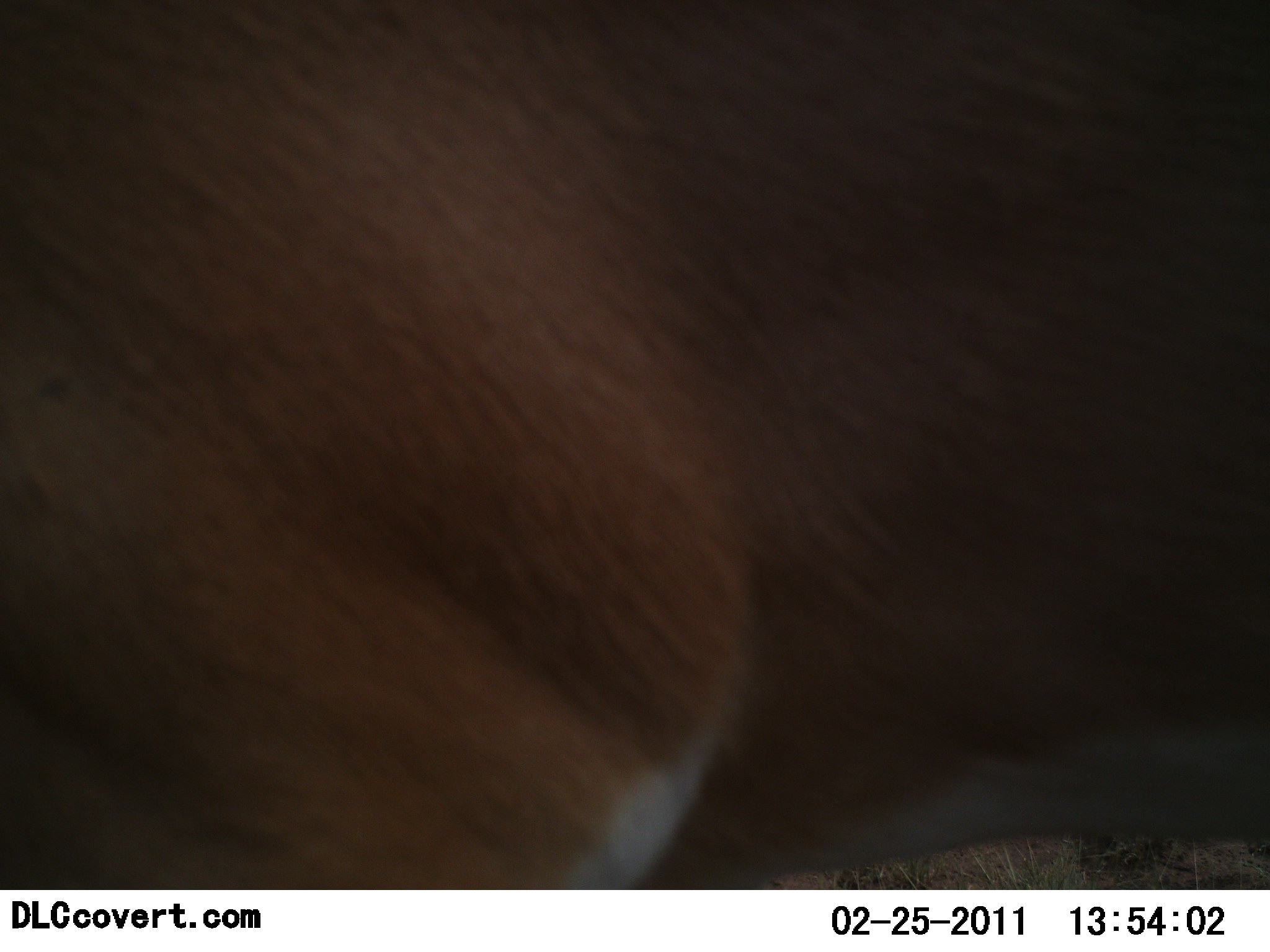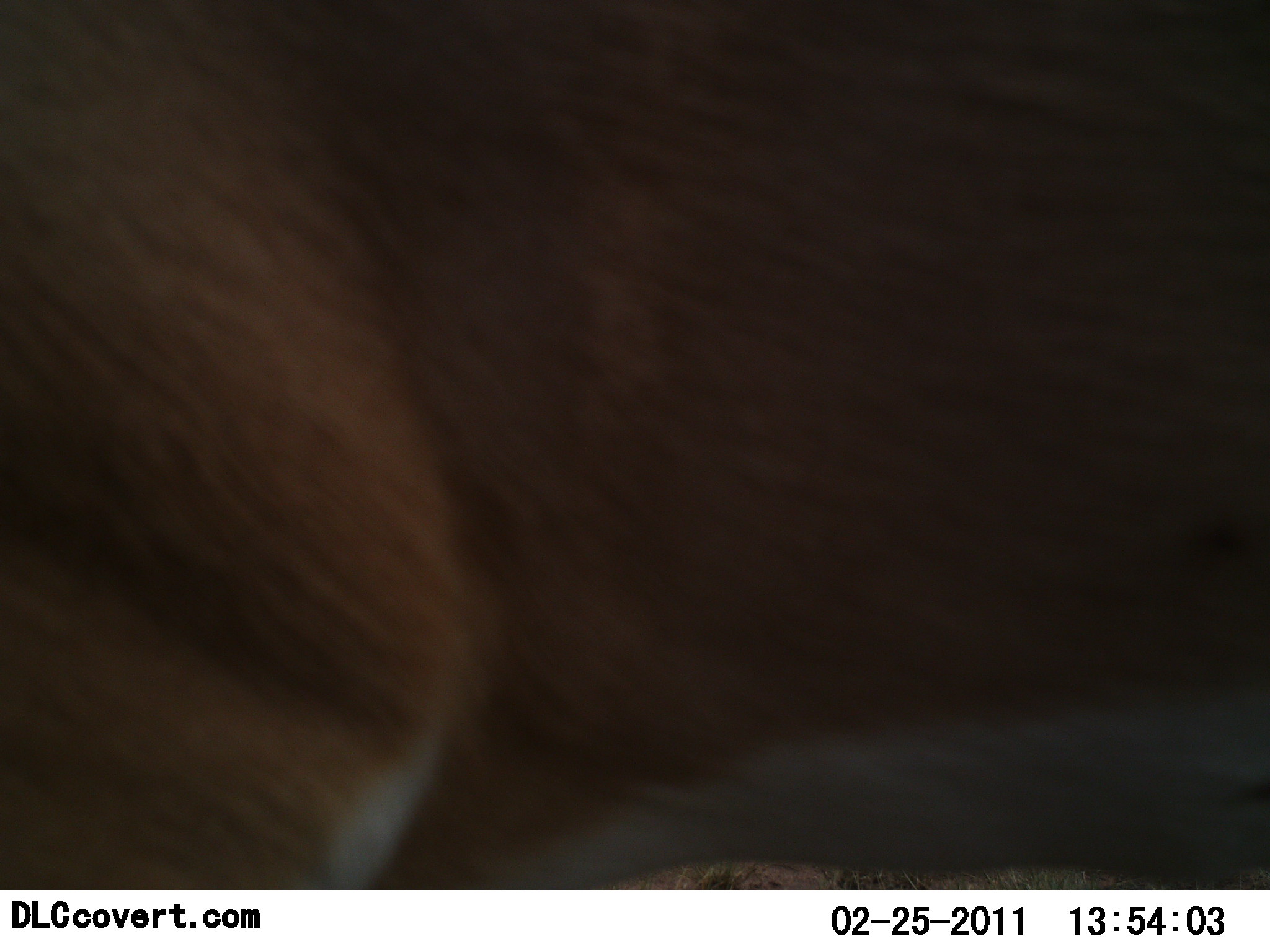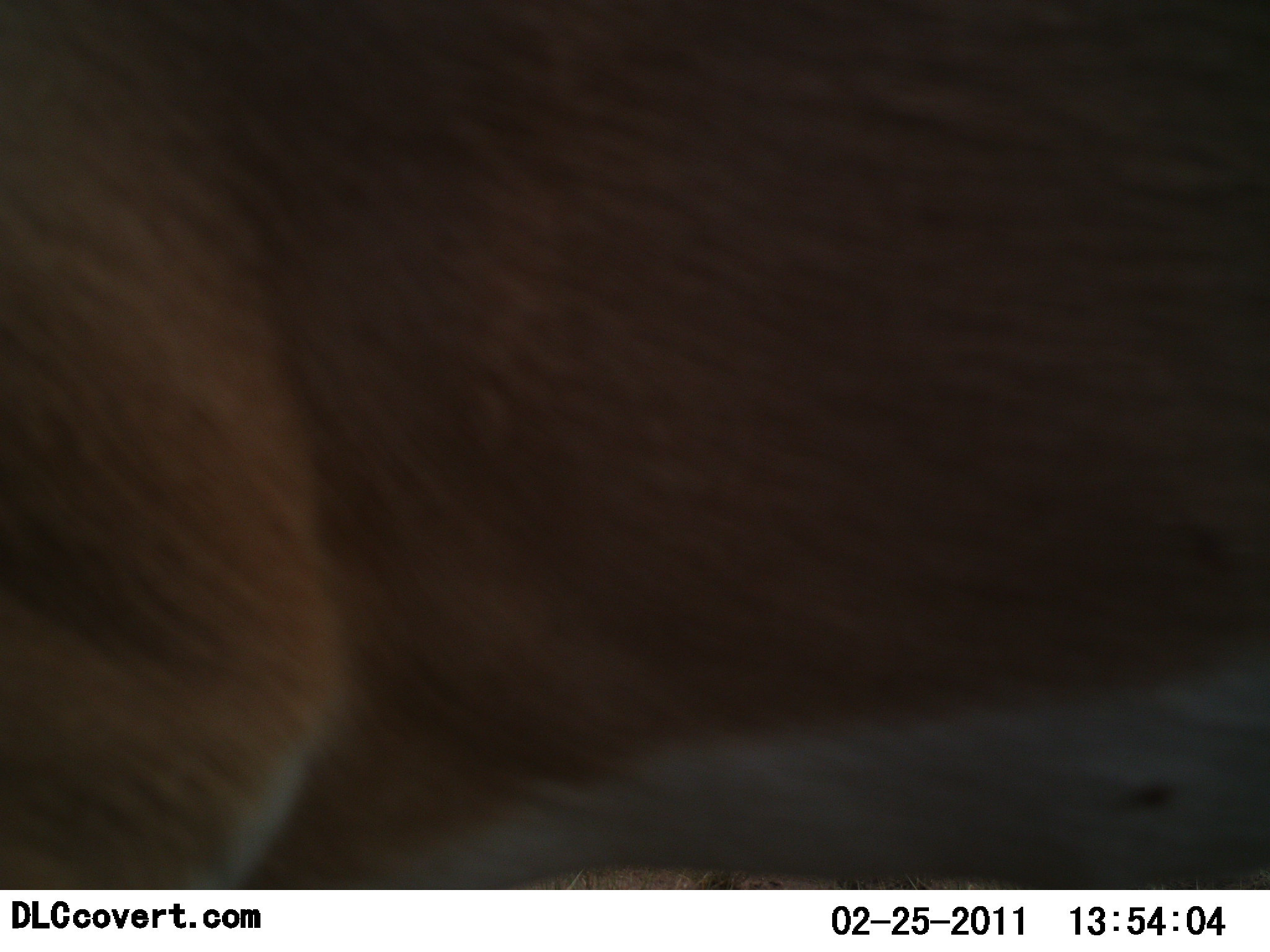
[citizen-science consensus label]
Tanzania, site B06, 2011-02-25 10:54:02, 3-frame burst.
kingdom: Animalia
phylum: Chordata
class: Mammalia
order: Artiodactyla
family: Bovidae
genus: Nanger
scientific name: Nanger granti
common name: grant's gazelle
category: gazellegrants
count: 1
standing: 40%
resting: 0%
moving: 60%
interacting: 0%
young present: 0%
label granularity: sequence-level